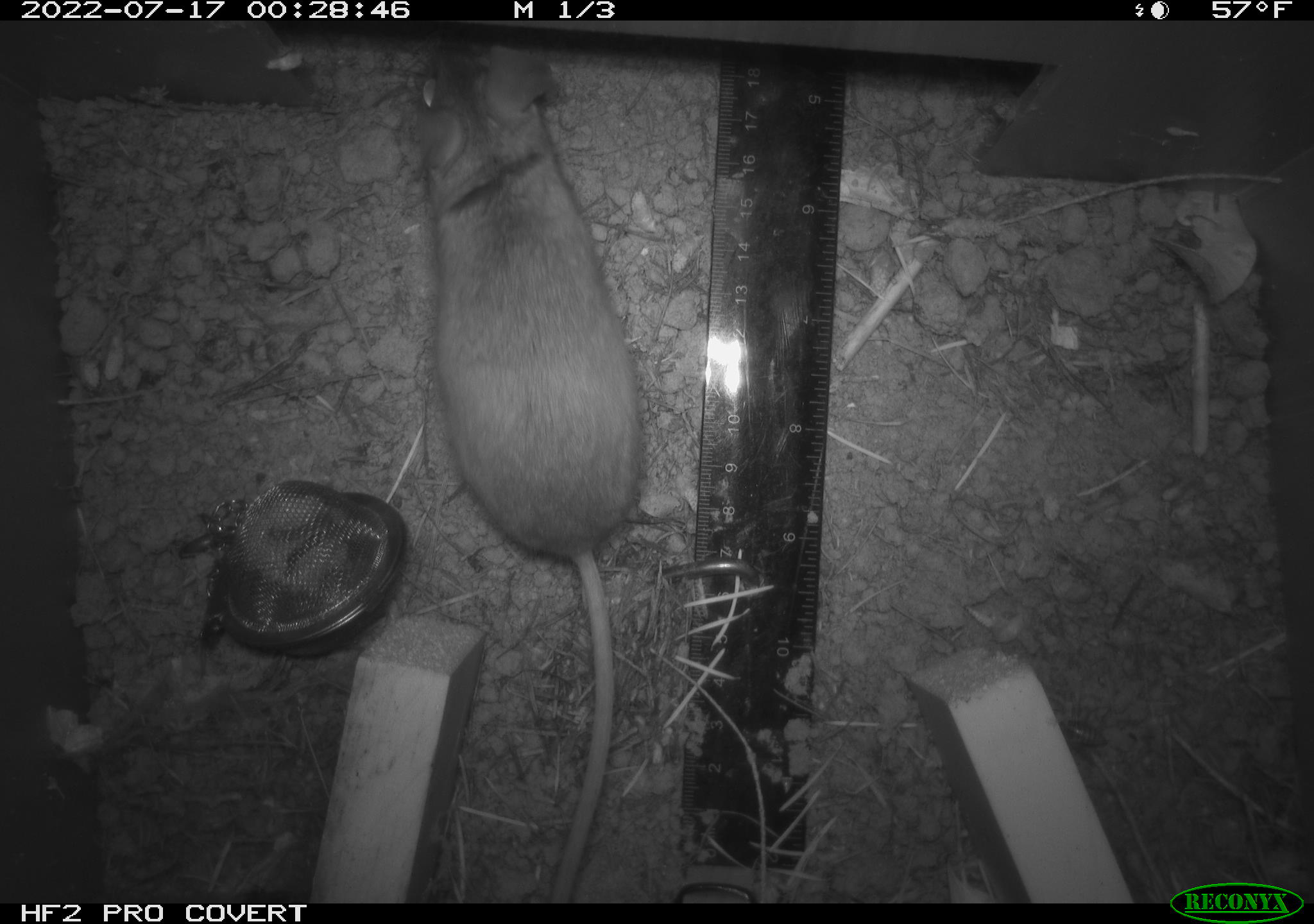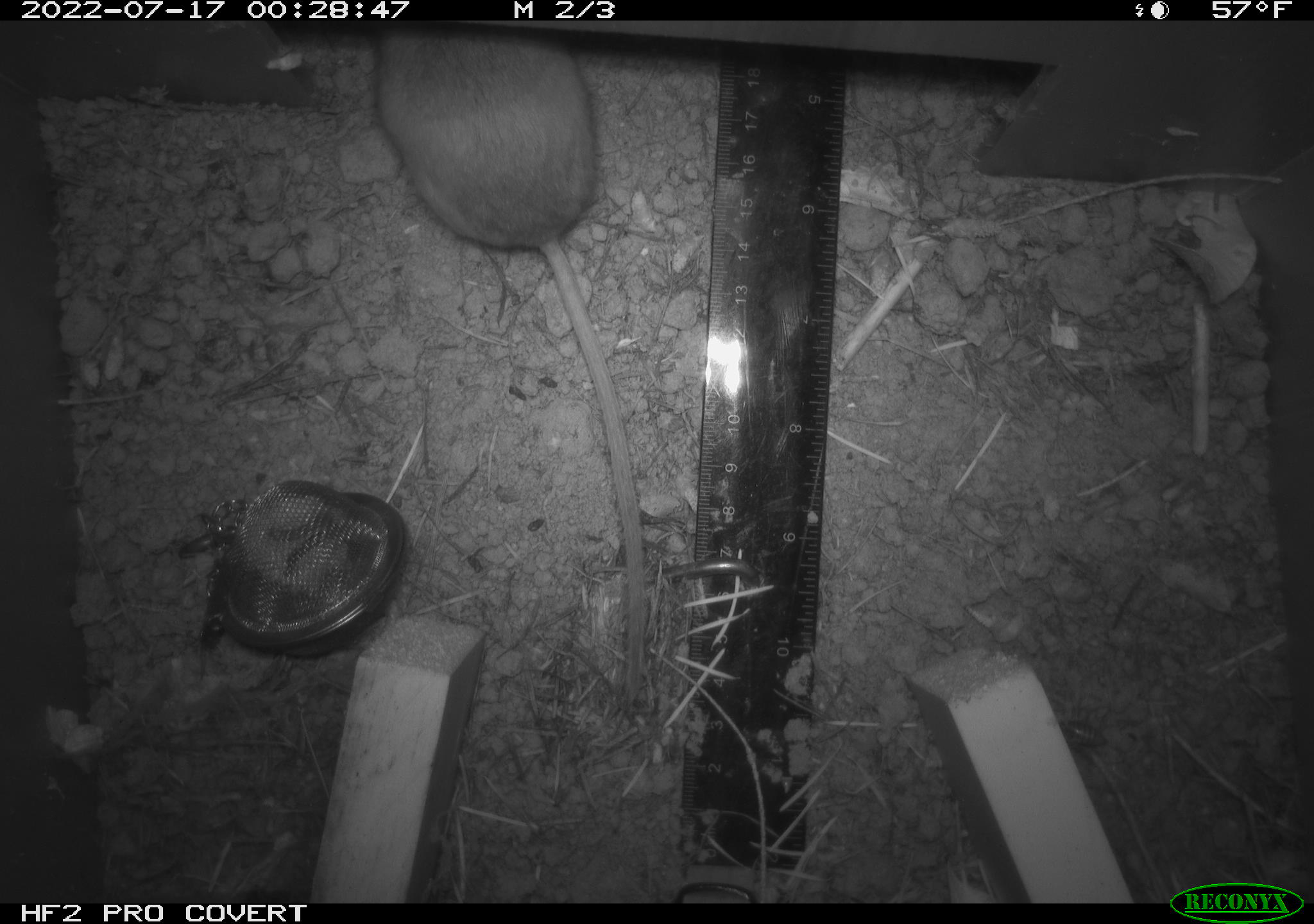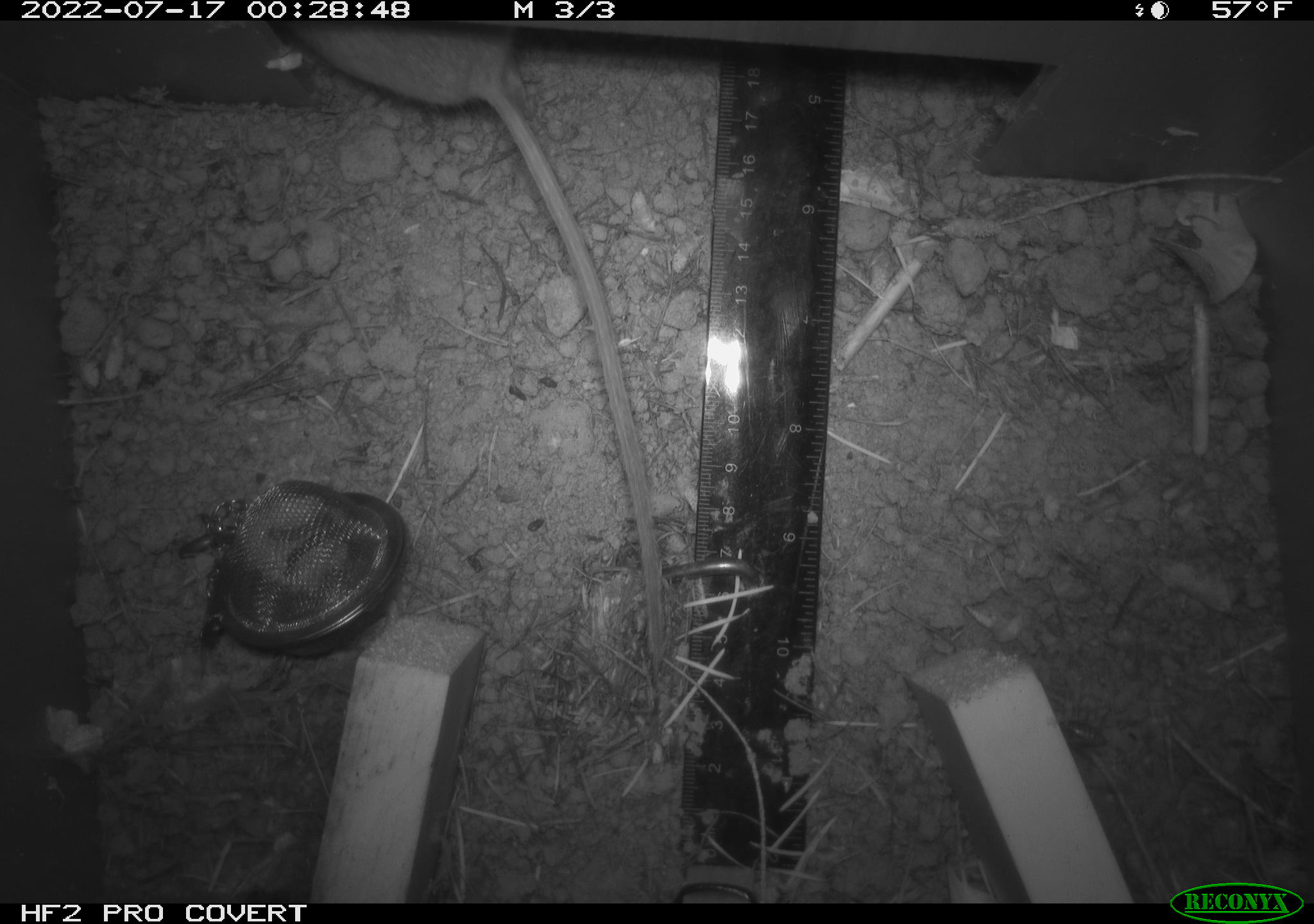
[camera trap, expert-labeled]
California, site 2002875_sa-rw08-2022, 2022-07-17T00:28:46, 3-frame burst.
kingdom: Animalia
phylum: Chordata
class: Mammalia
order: Rodentia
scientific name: Rodentia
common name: mouse species